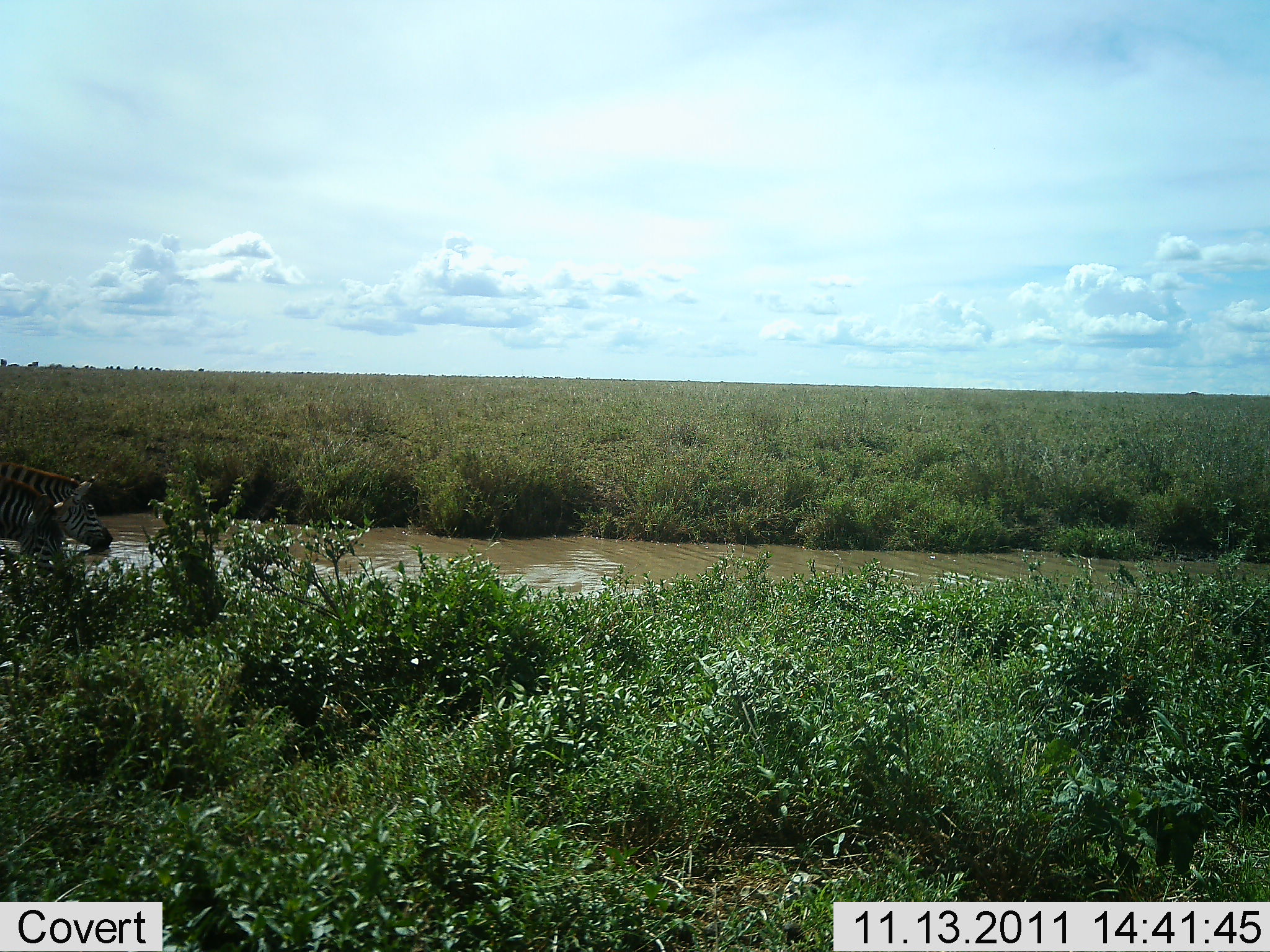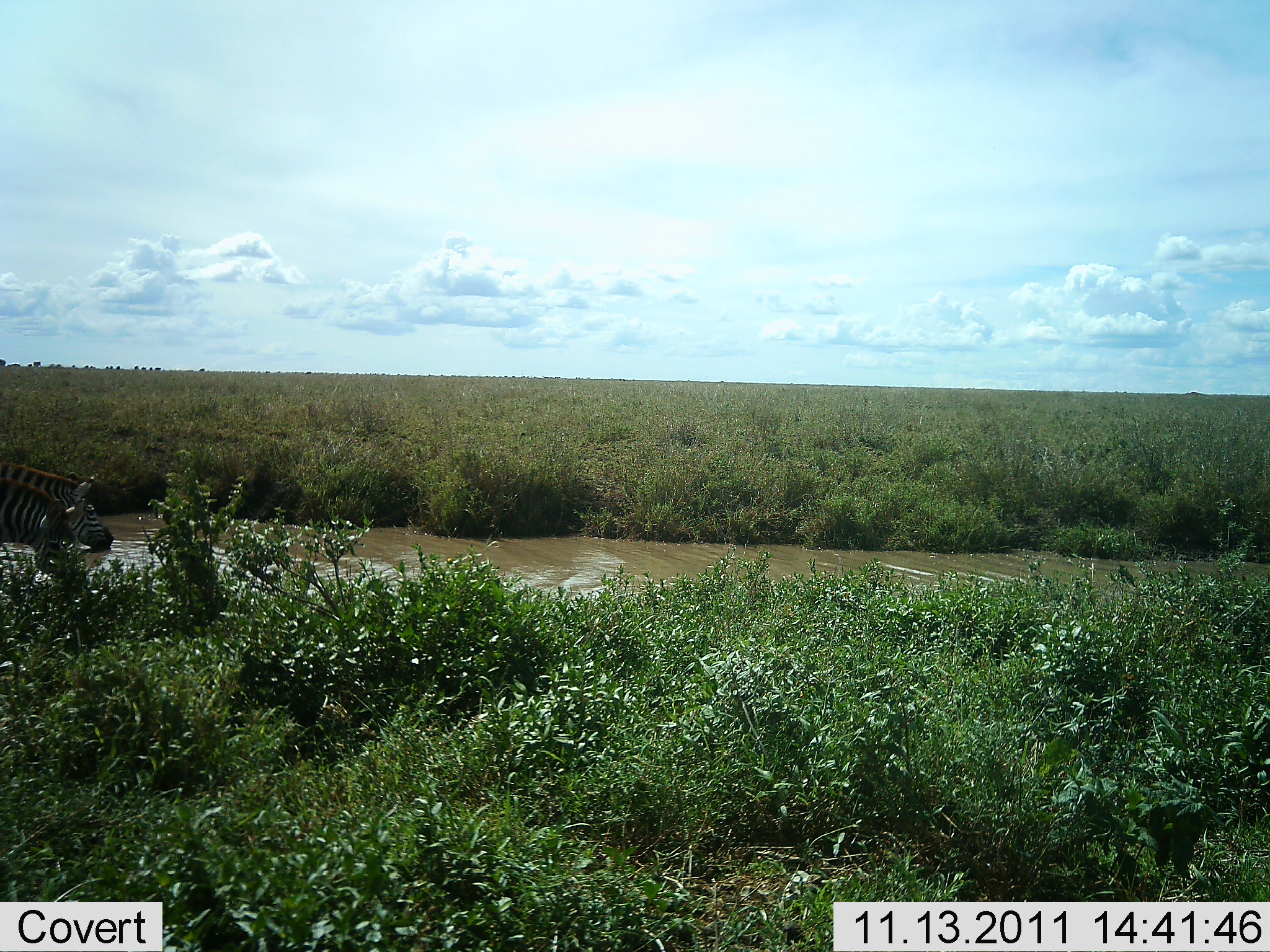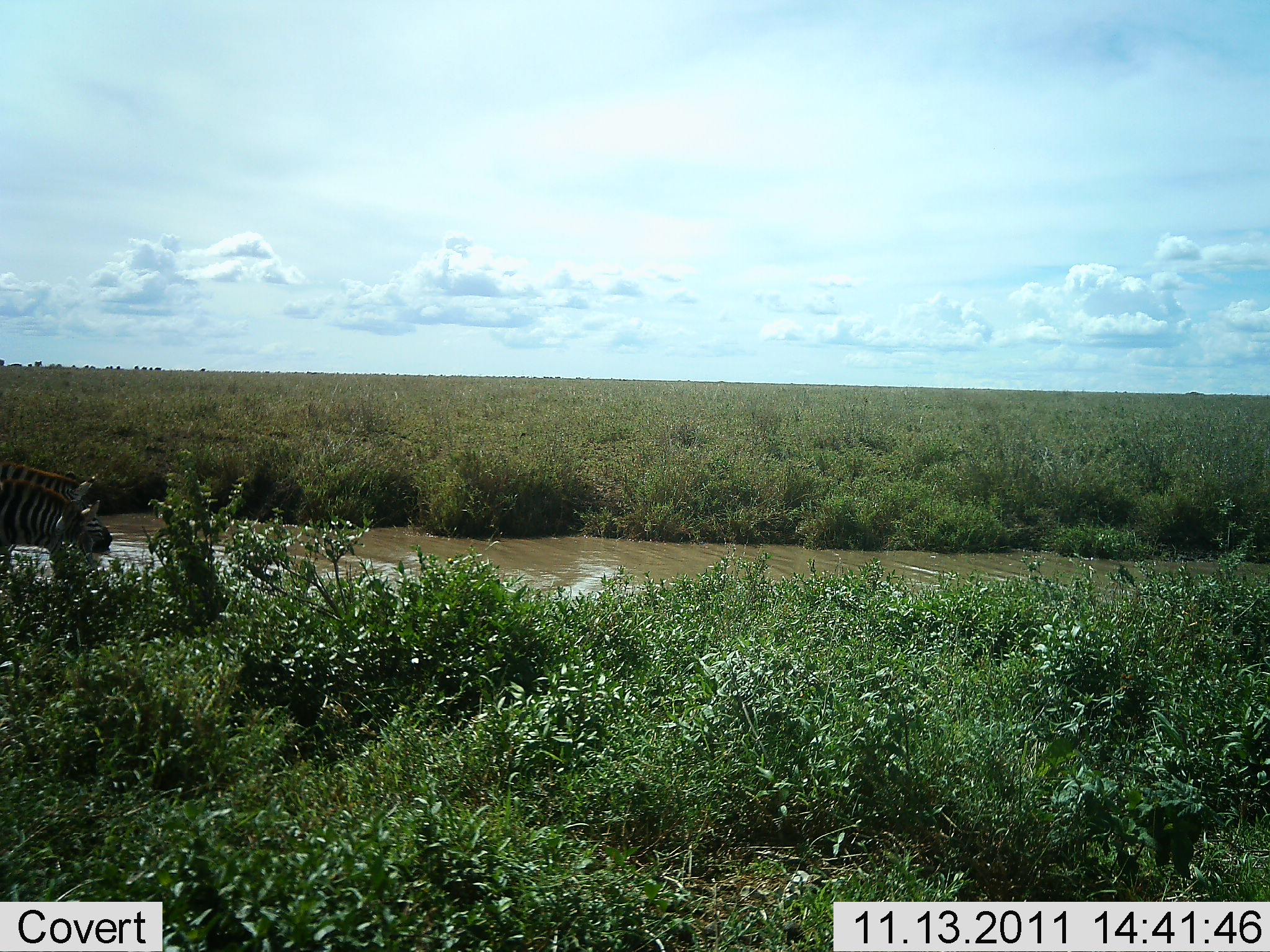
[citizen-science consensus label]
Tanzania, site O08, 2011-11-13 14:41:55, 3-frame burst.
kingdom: Animalia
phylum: Chordata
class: Mammalia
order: Perissodactyla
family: Equidae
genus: Equus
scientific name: Equus quagga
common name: plains zebra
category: zebra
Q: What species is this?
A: Zebra (plains zebra) (Equus quagga).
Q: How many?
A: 2.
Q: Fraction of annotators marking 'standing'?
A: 45%.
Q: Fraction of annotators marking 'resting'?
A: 0%.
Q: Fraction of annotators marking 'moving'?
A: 0%.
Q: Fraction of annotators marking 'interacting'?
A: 0%.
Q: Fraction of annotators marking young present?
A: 0%.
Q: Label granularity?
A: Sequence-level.